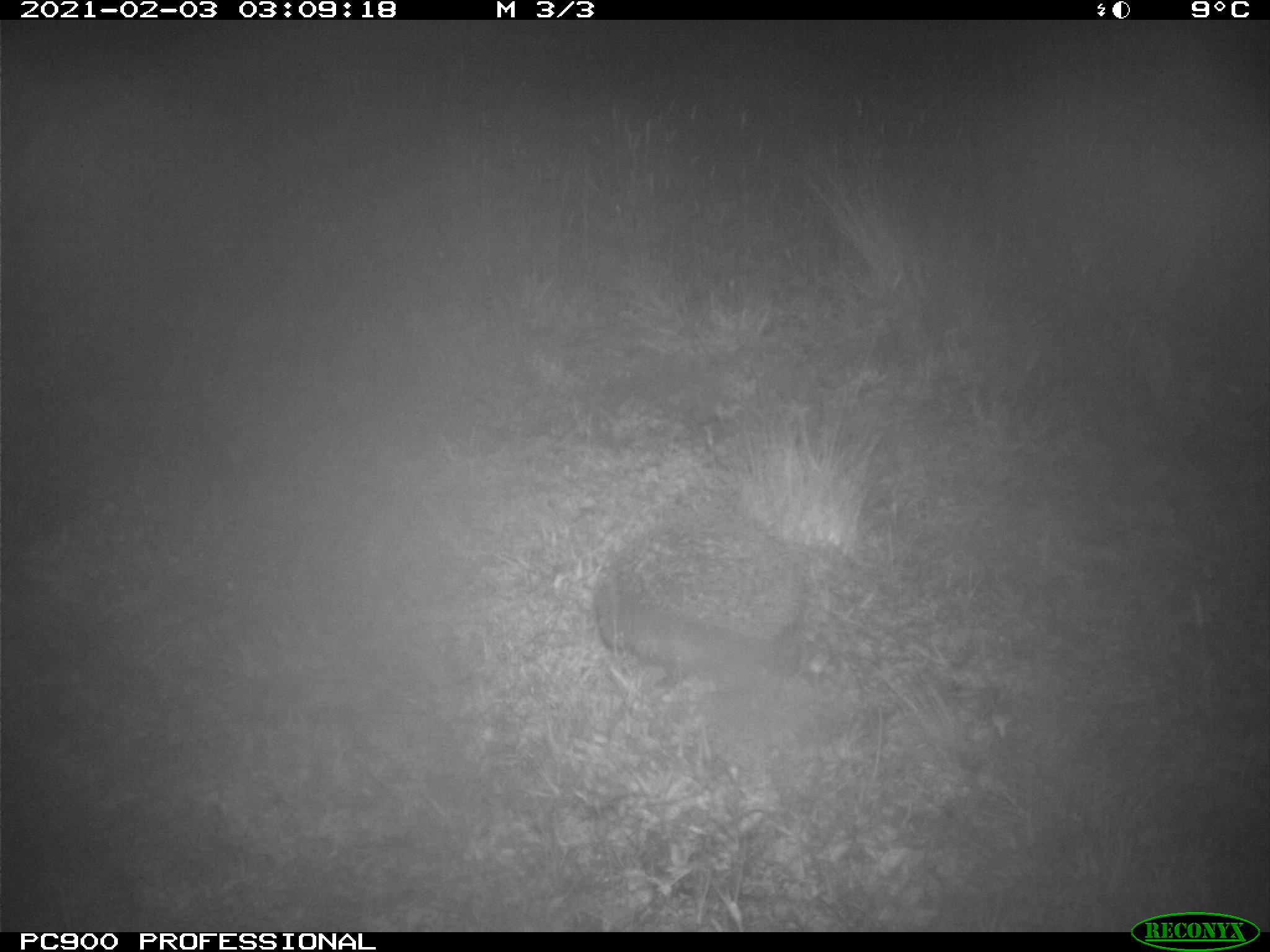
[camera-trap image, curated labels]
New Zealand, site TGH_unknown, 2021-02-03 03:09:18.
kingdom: Animalia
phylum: Chordata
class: Mammalia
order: Eulipotyphla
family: Erinaceidae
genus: Erinaceus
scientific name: Erinaceus europaeus europaeus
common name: european hedgehog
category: hedgehog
Hedgehog (european hedgehog) (Erinaceus europaeus europaeus).